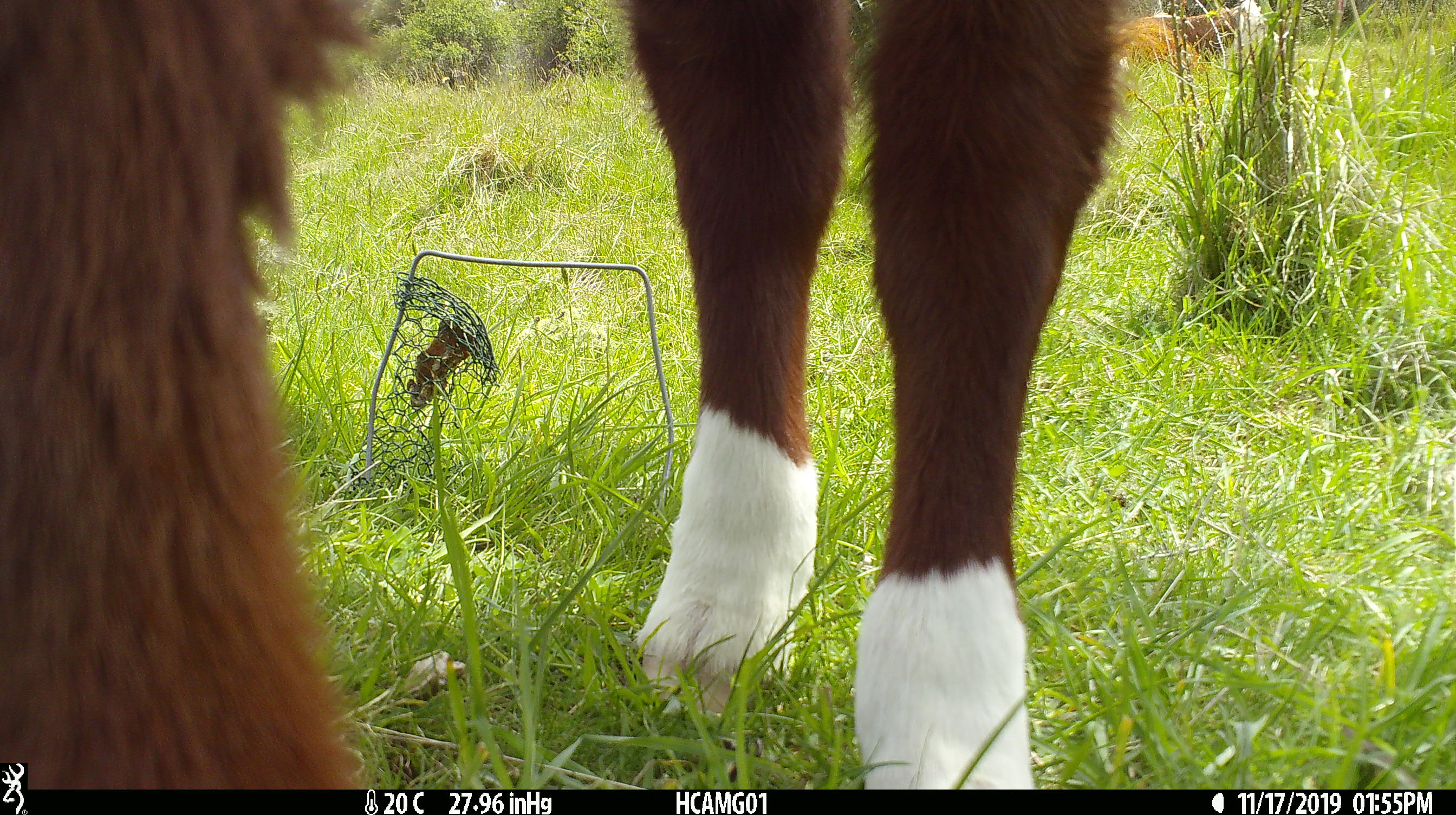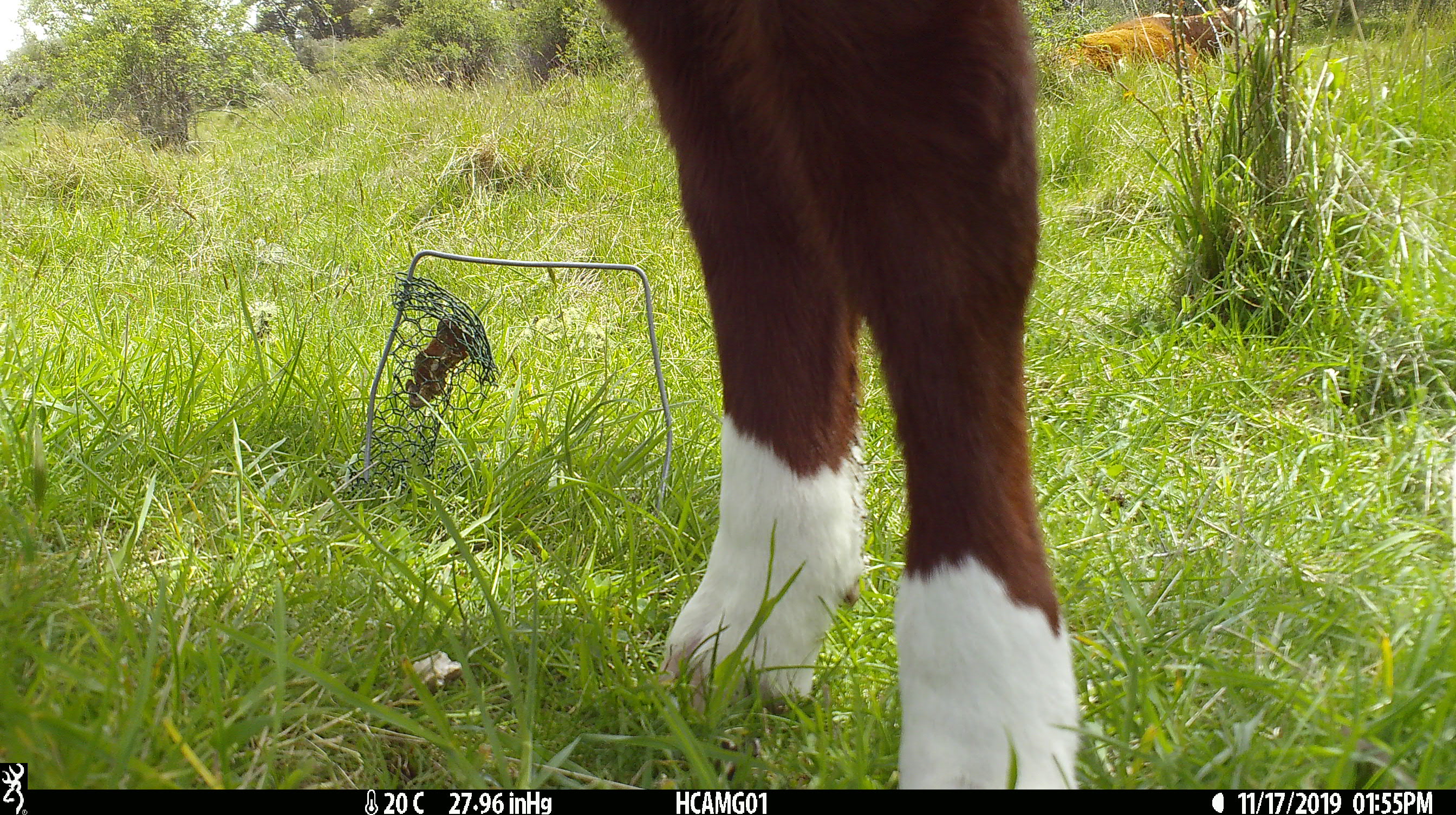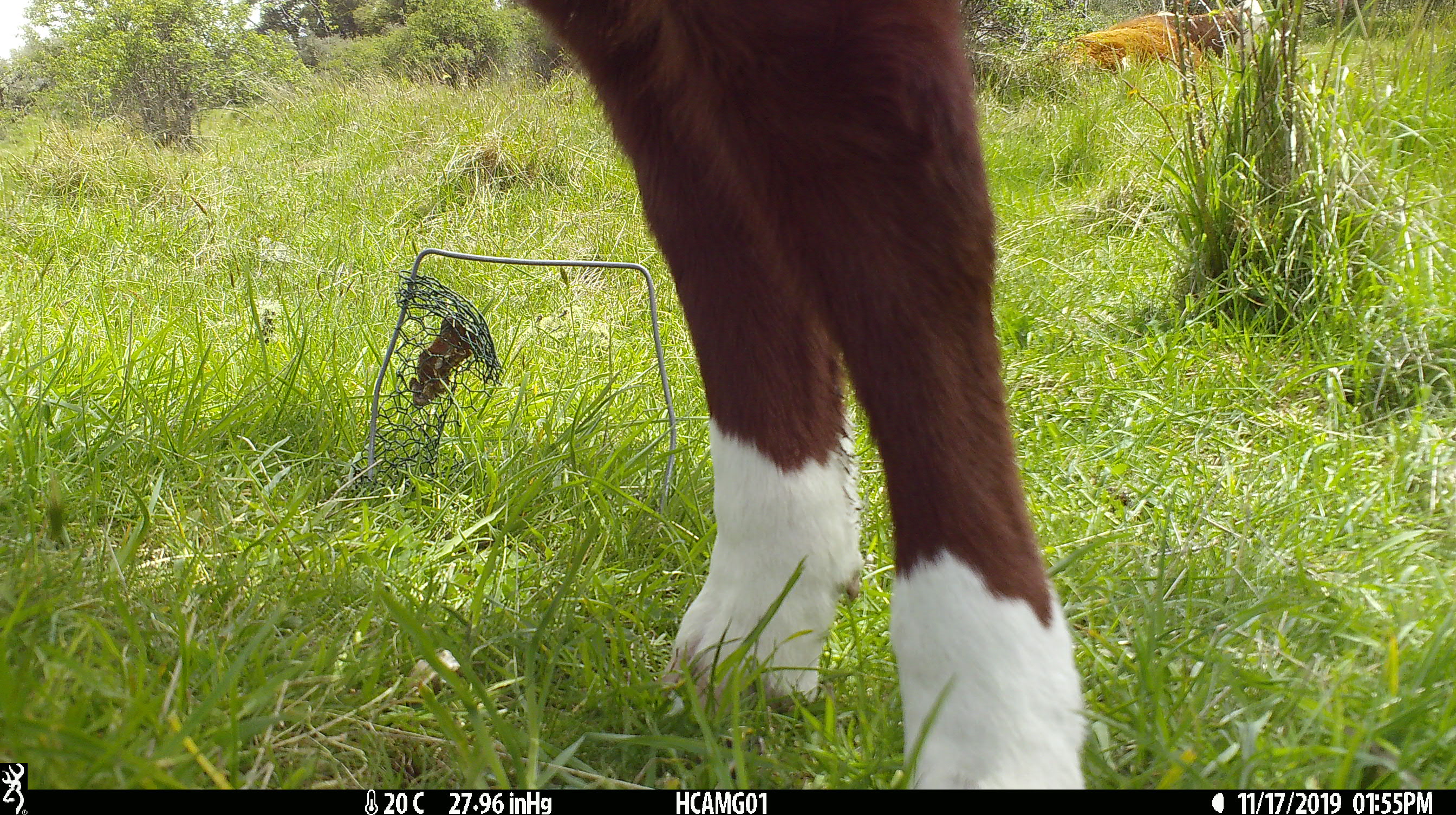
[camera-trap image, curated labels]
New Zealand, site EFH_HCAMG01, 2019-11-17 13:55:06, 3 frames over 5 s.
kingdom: Animalia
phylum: Chordata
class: Mammalia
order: Artiodactyla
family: Bovidae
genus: Bos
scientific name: Bos taurus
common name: domestic cow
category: cow